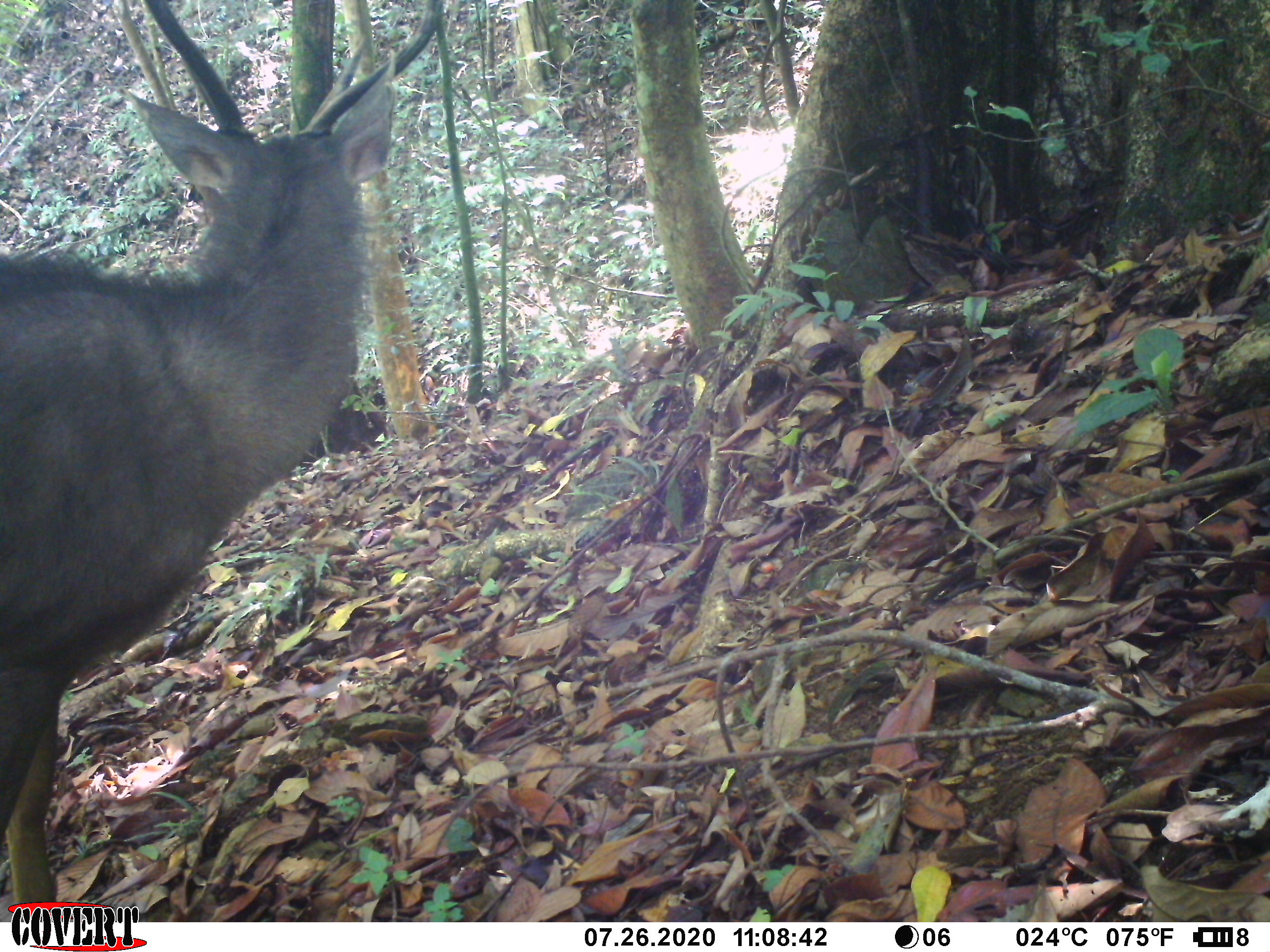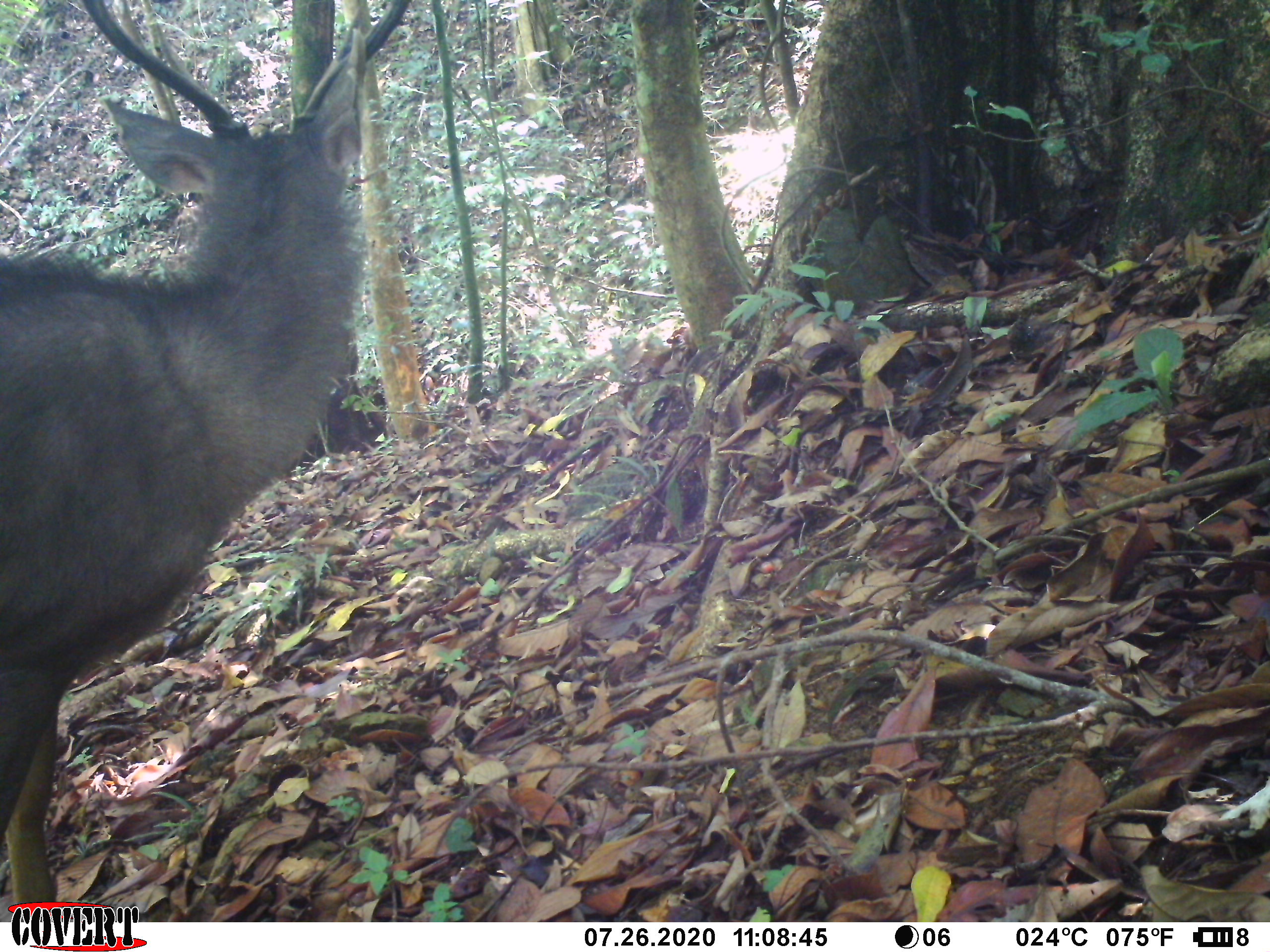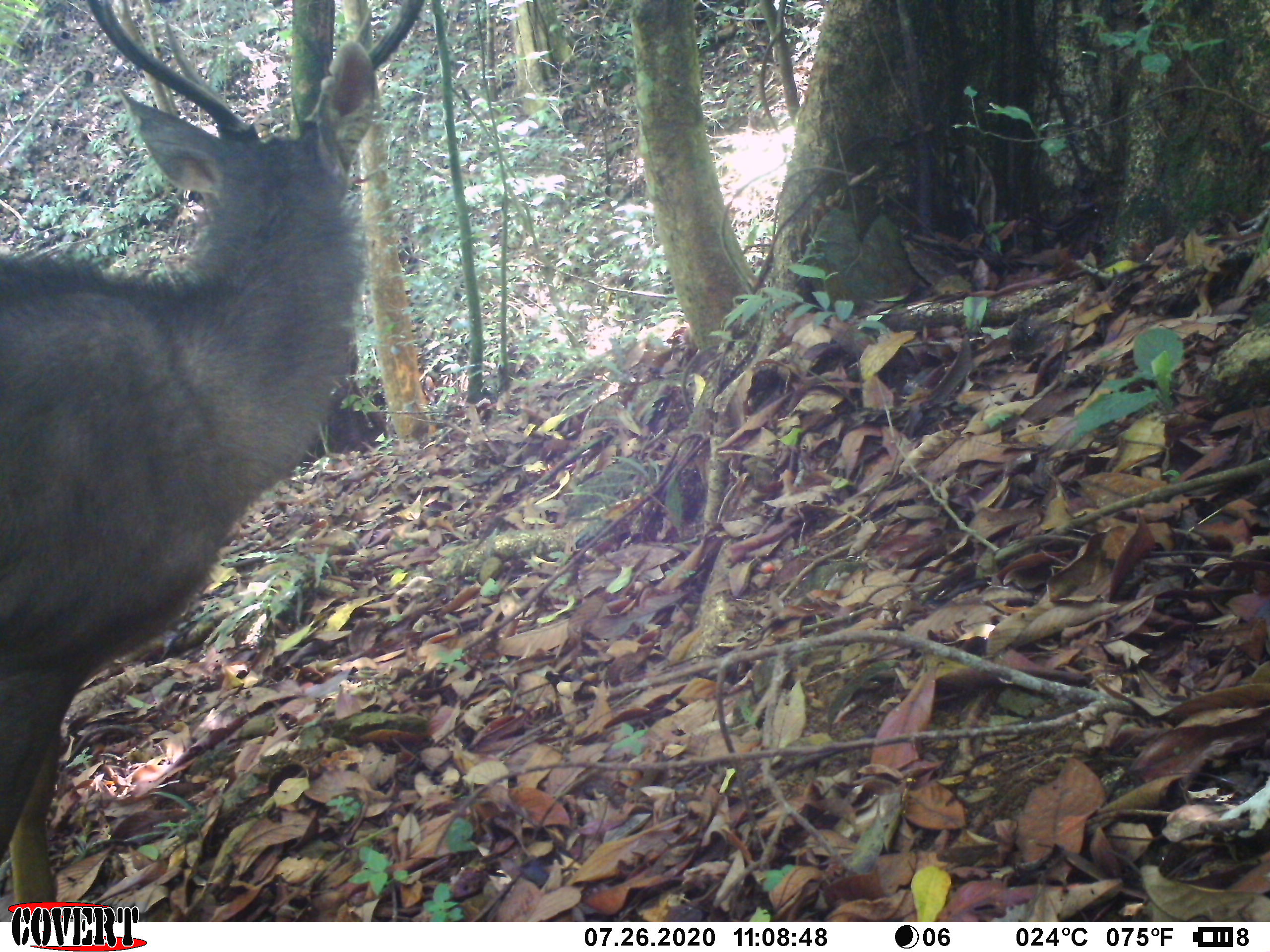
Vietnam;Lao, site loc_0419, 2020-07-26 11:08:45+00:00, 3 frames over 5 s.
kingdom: Animalia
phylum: Chordata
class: Mammalia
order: Artiodactyla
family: Cervidae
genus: Rusa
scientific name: Rusa unicolor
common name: sambar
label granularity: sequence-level